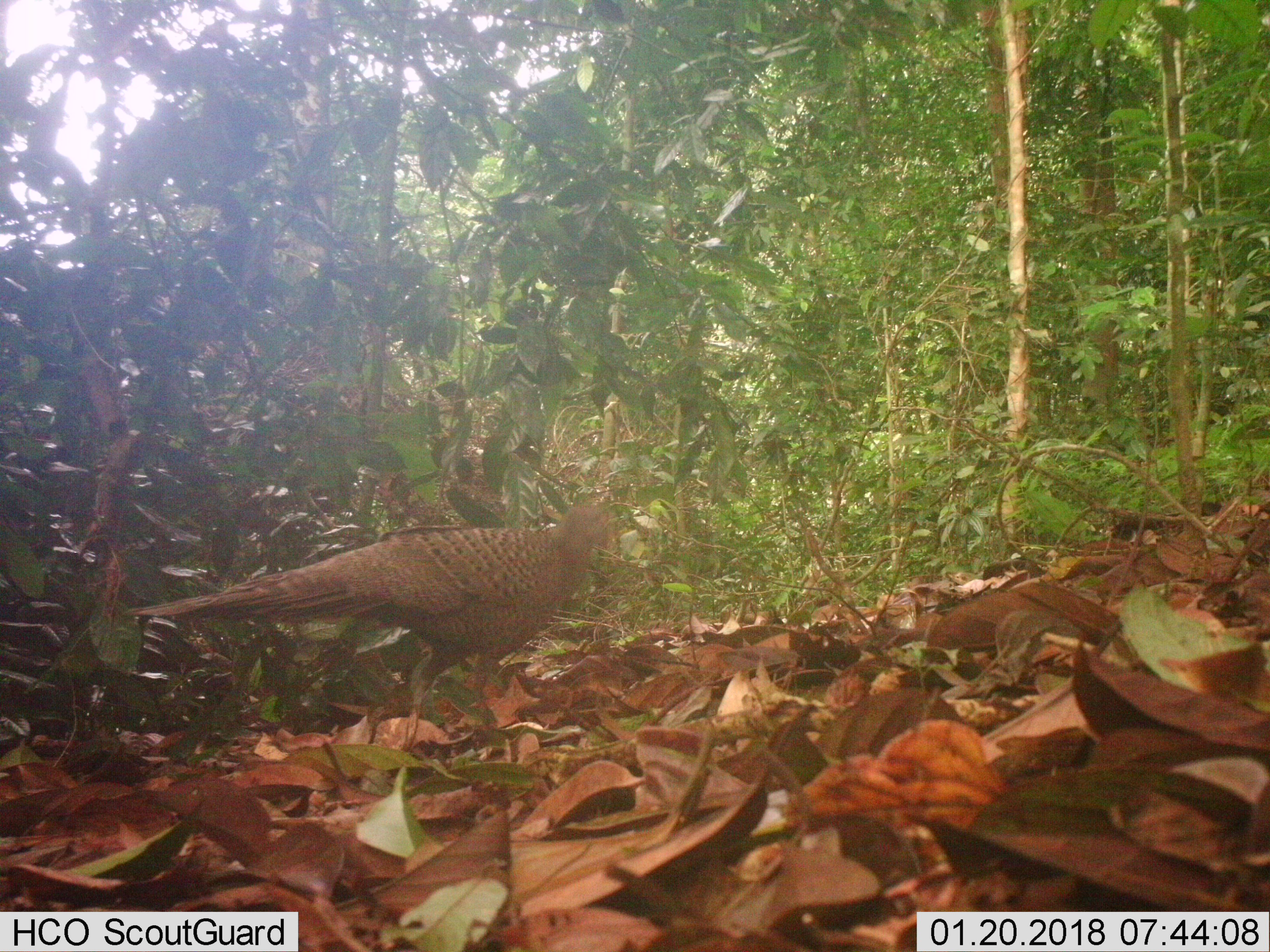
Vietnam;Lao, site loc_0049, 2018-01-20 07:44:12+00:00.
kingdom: Animalia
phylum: Chordata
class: Aves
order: Galliformes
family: Phasianidae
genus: Polyplectron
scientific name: Polyplectron bicalcaratum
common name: gray peacock-pheasant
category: grey peacock pheasant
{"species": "grey peacock pheasant (gray peacock-pheasant) (Polyplectron bicalcaratum)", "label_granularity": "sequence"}